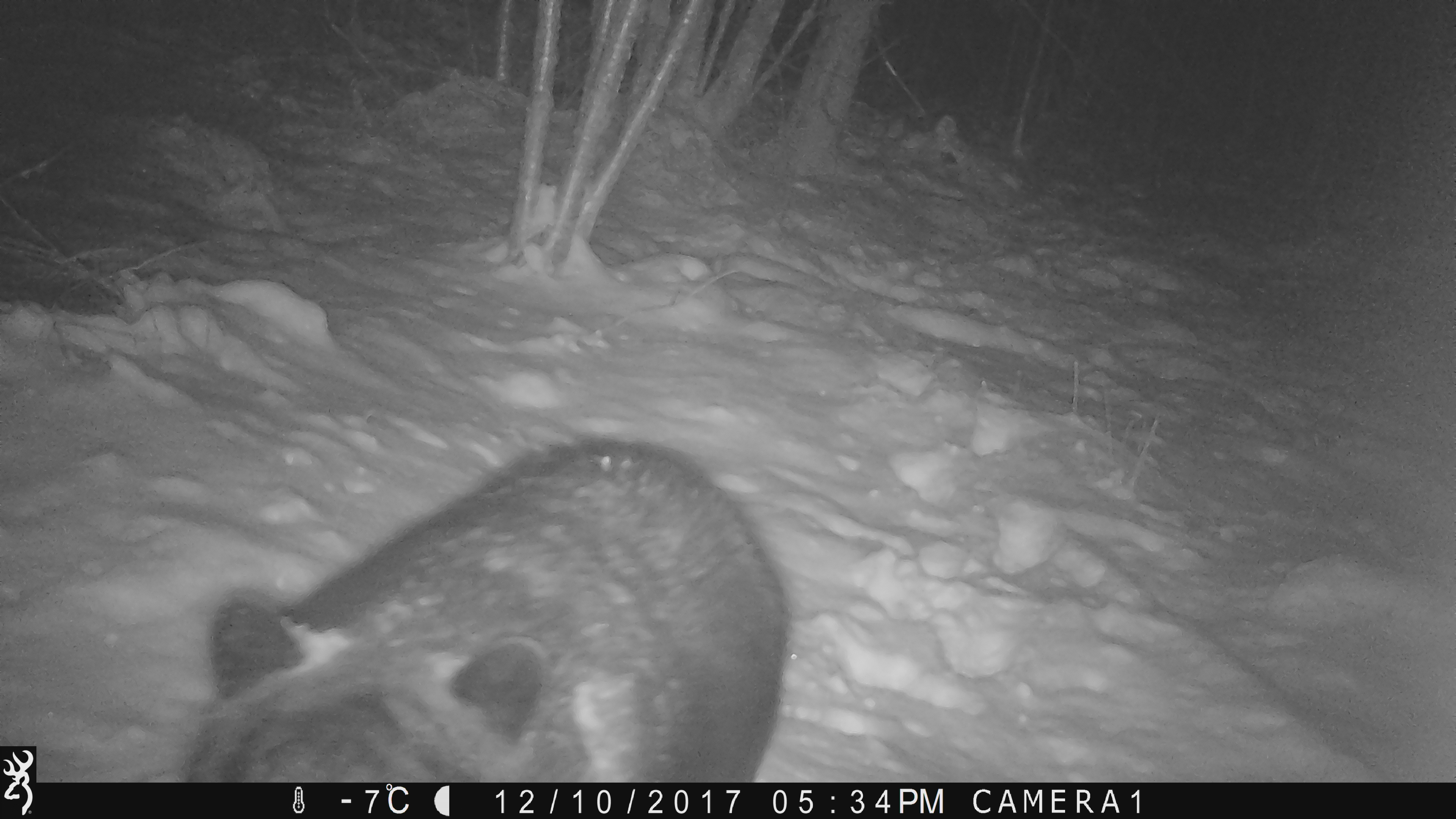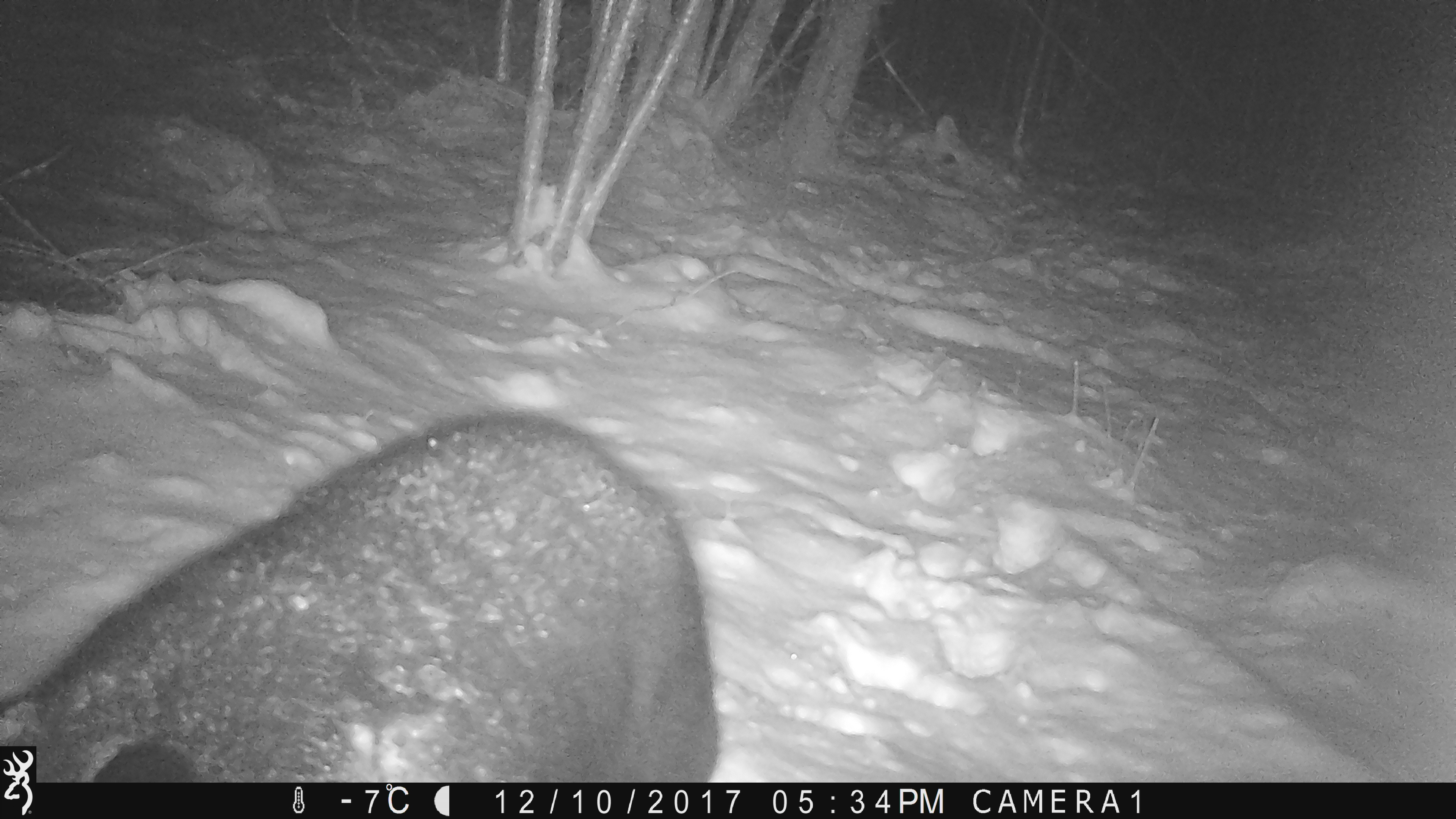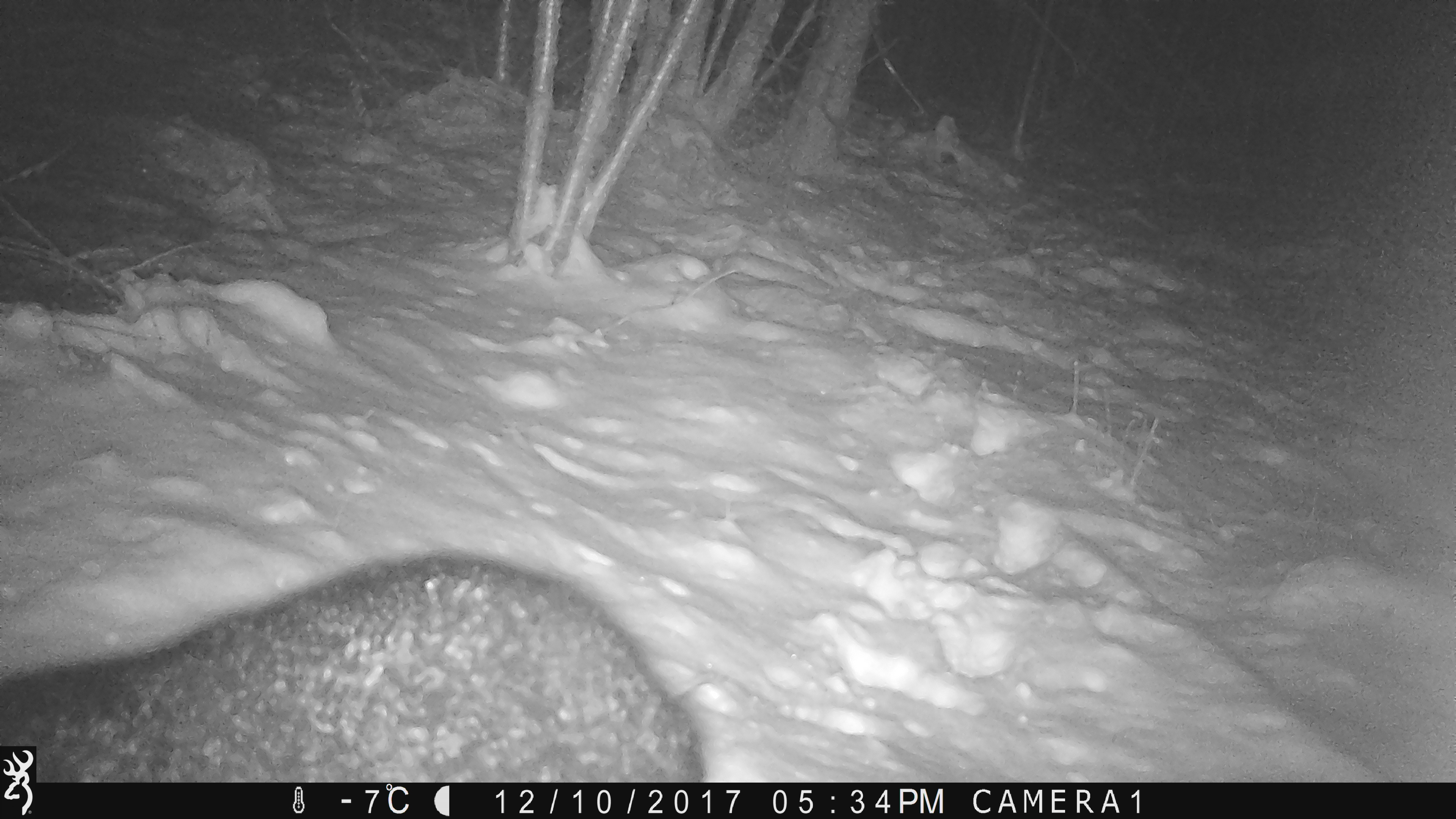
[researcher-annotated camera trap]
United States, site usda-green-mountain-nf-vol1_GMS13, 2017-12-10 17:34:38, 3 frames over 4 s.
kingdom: Animalia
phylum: Chordata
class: Mammalia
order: Carnivora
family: Ursidae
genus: Ursus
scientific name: Ursus americanus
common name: black bear